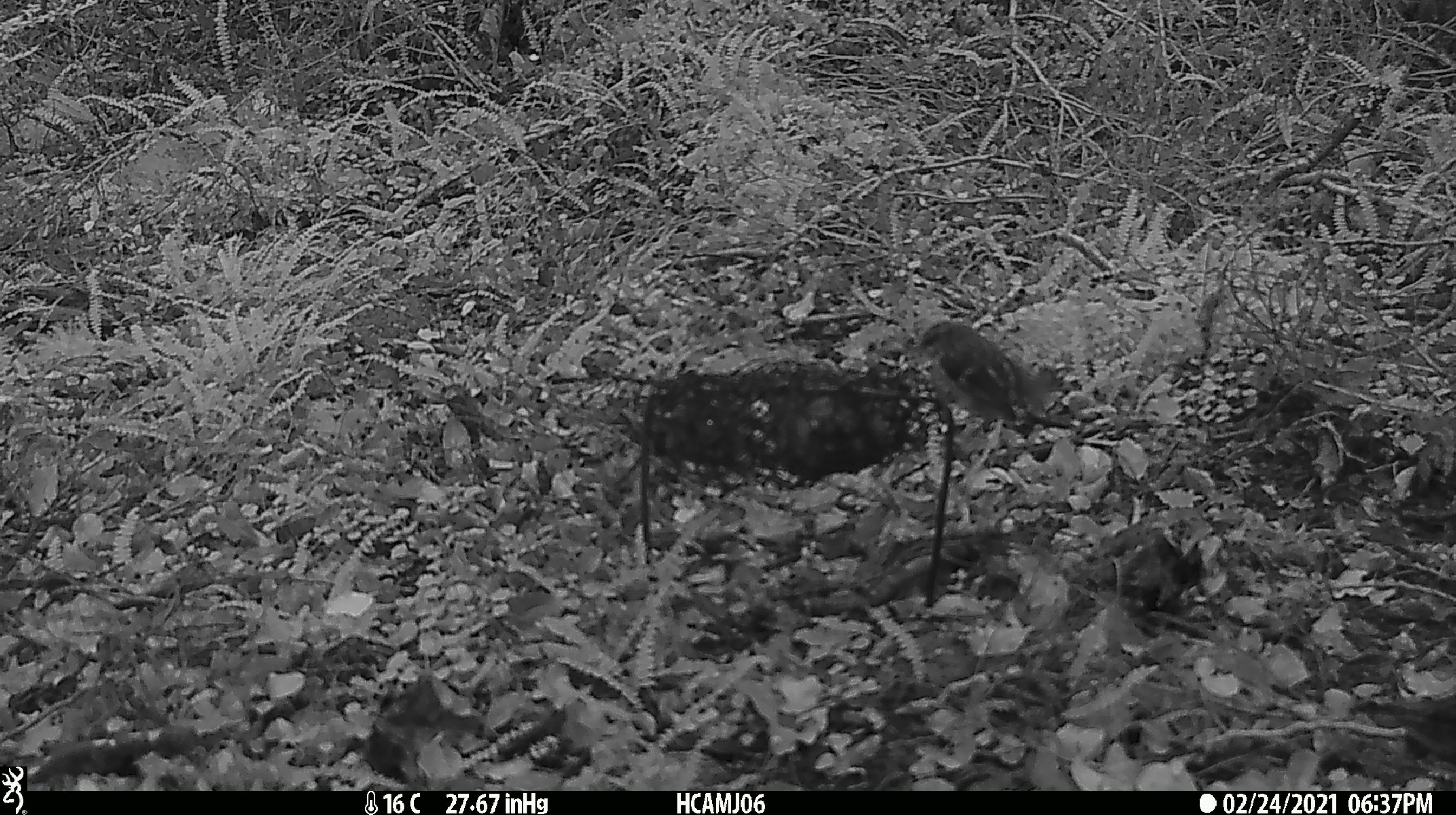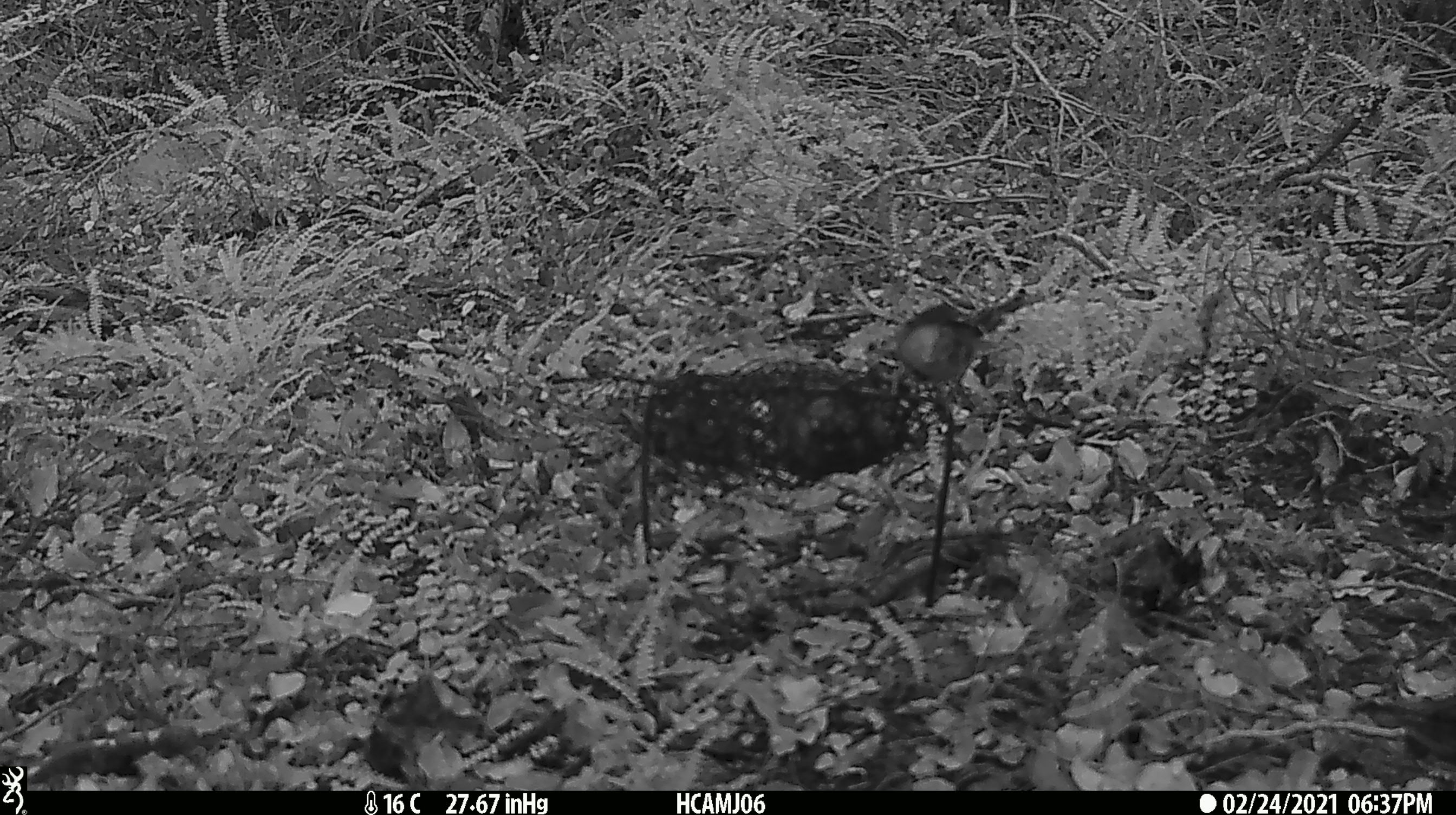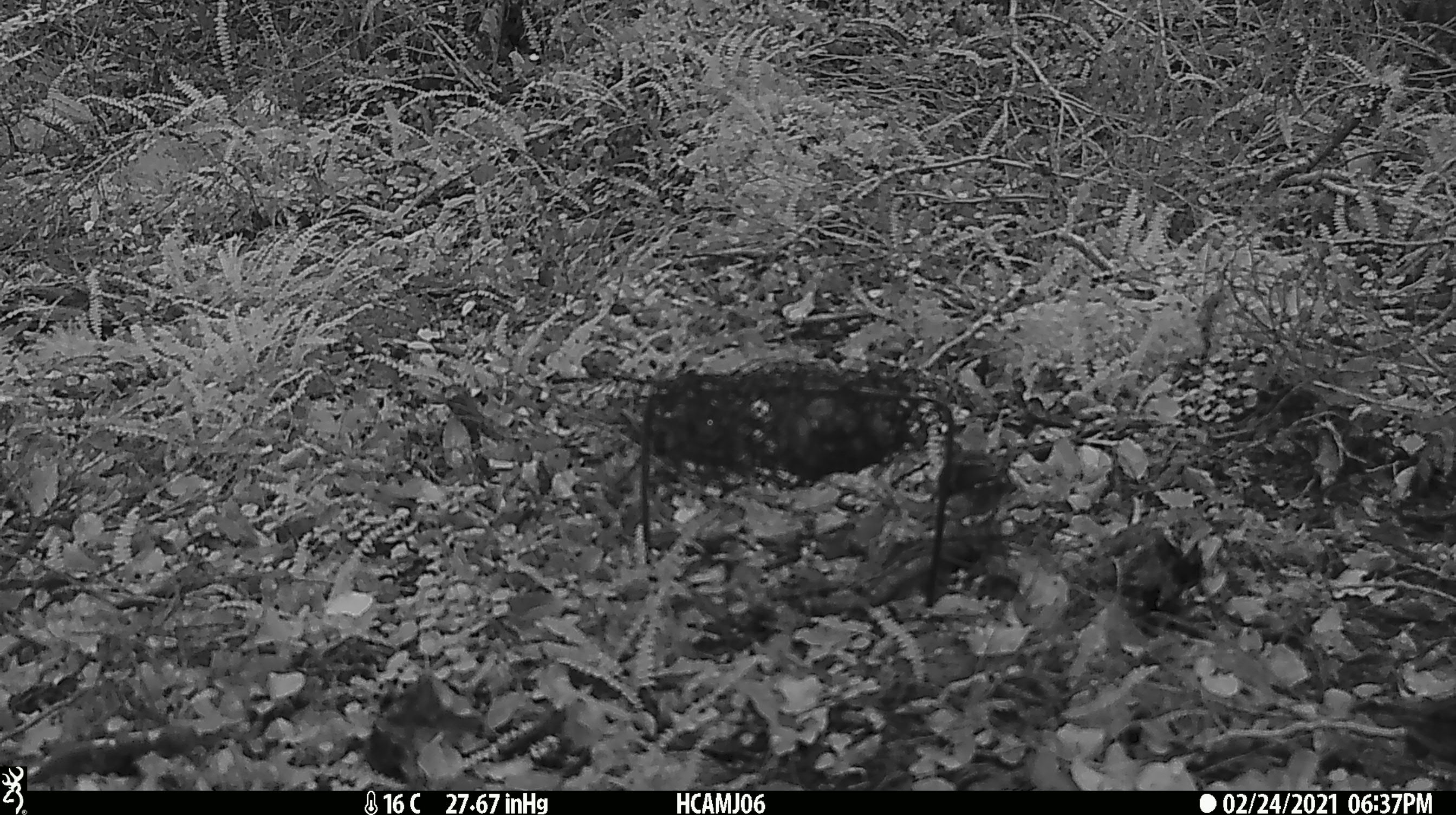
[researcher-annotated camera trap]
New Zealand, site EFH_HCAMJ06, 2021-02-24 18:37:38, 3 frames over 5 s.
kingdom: Animalia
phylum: Chordata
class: Aves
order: Passeriformes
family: Acanthisittidae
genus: Acanthisitta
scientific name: Acanthisitta chloris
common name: rifleman